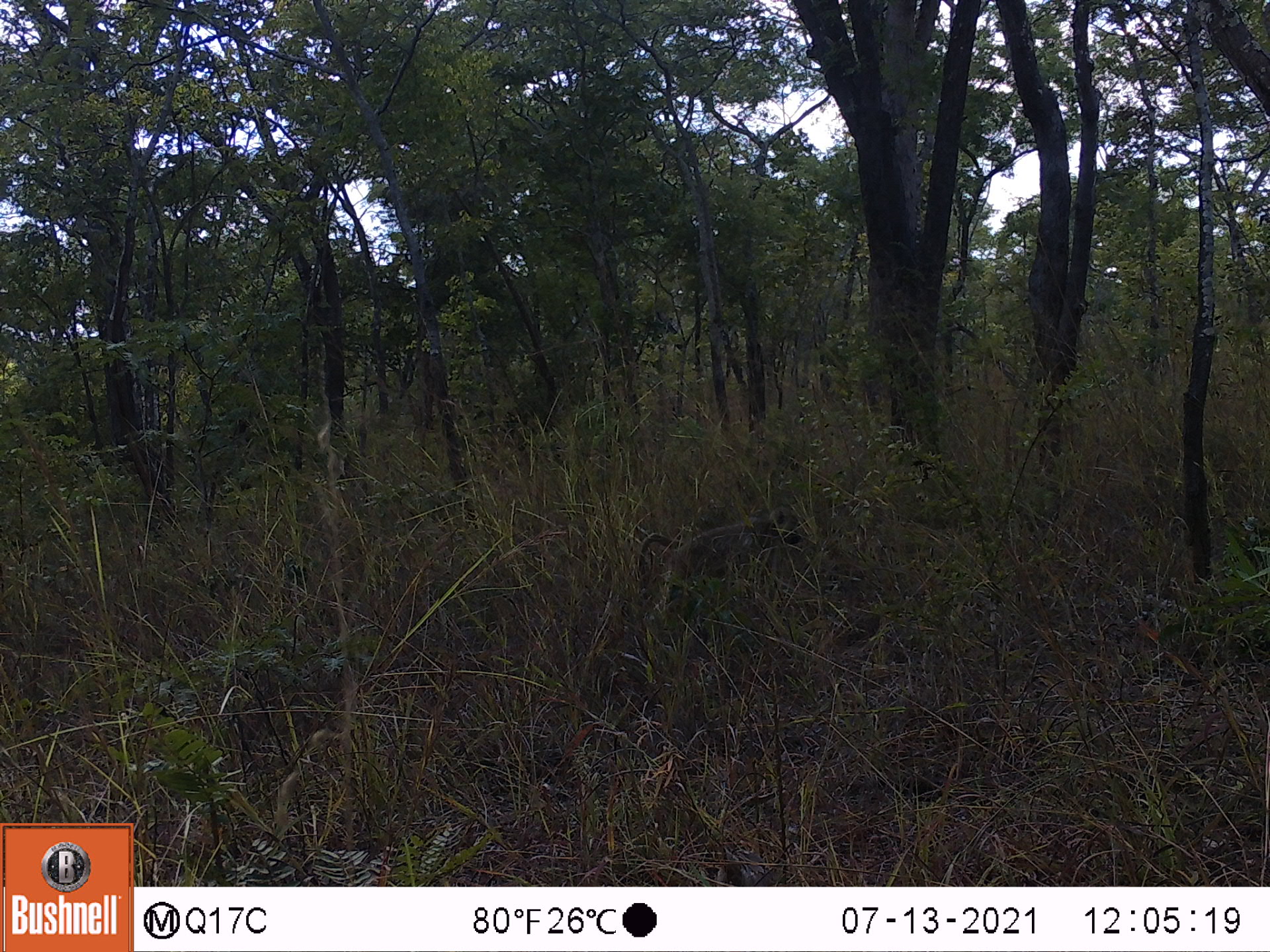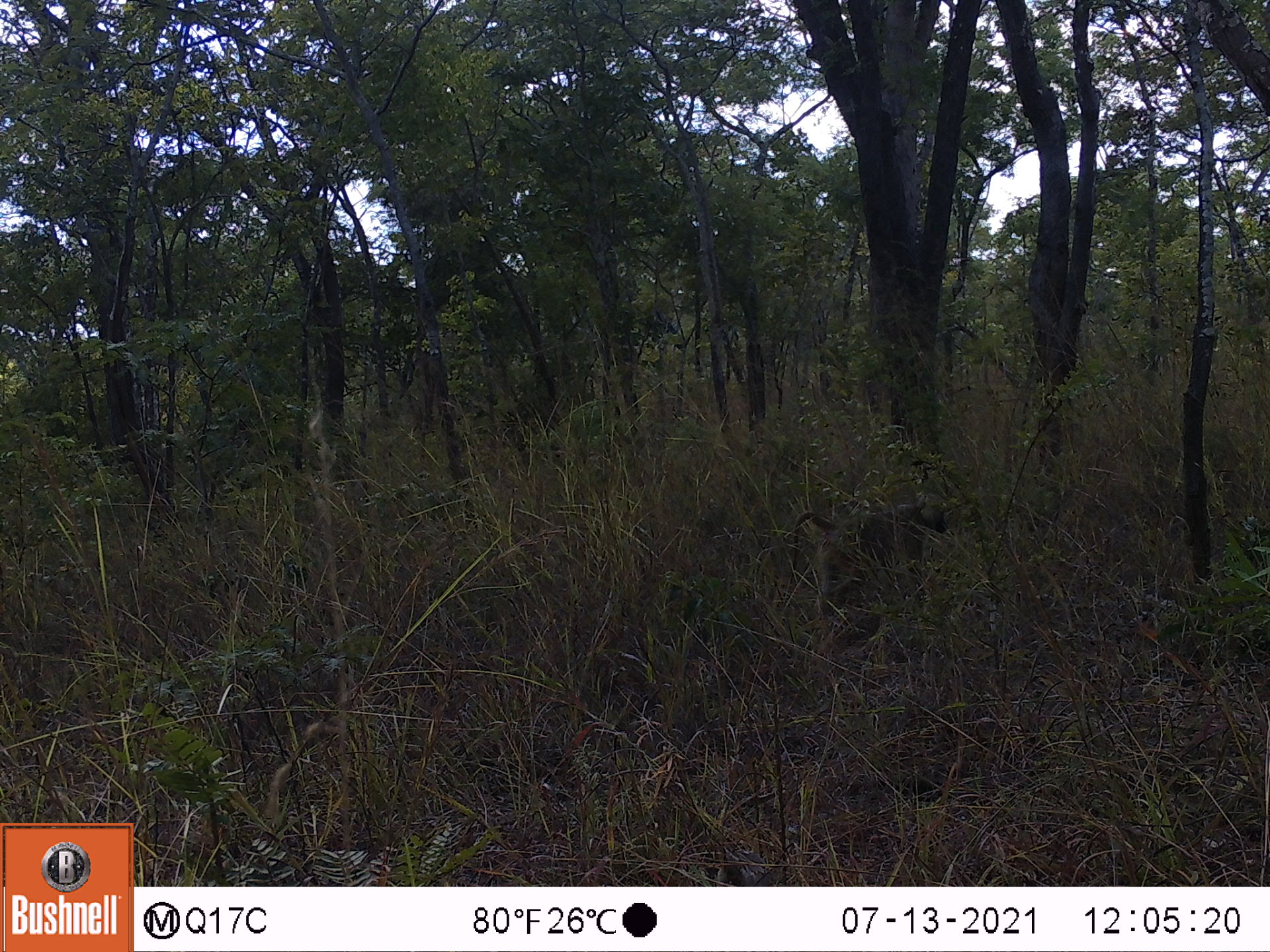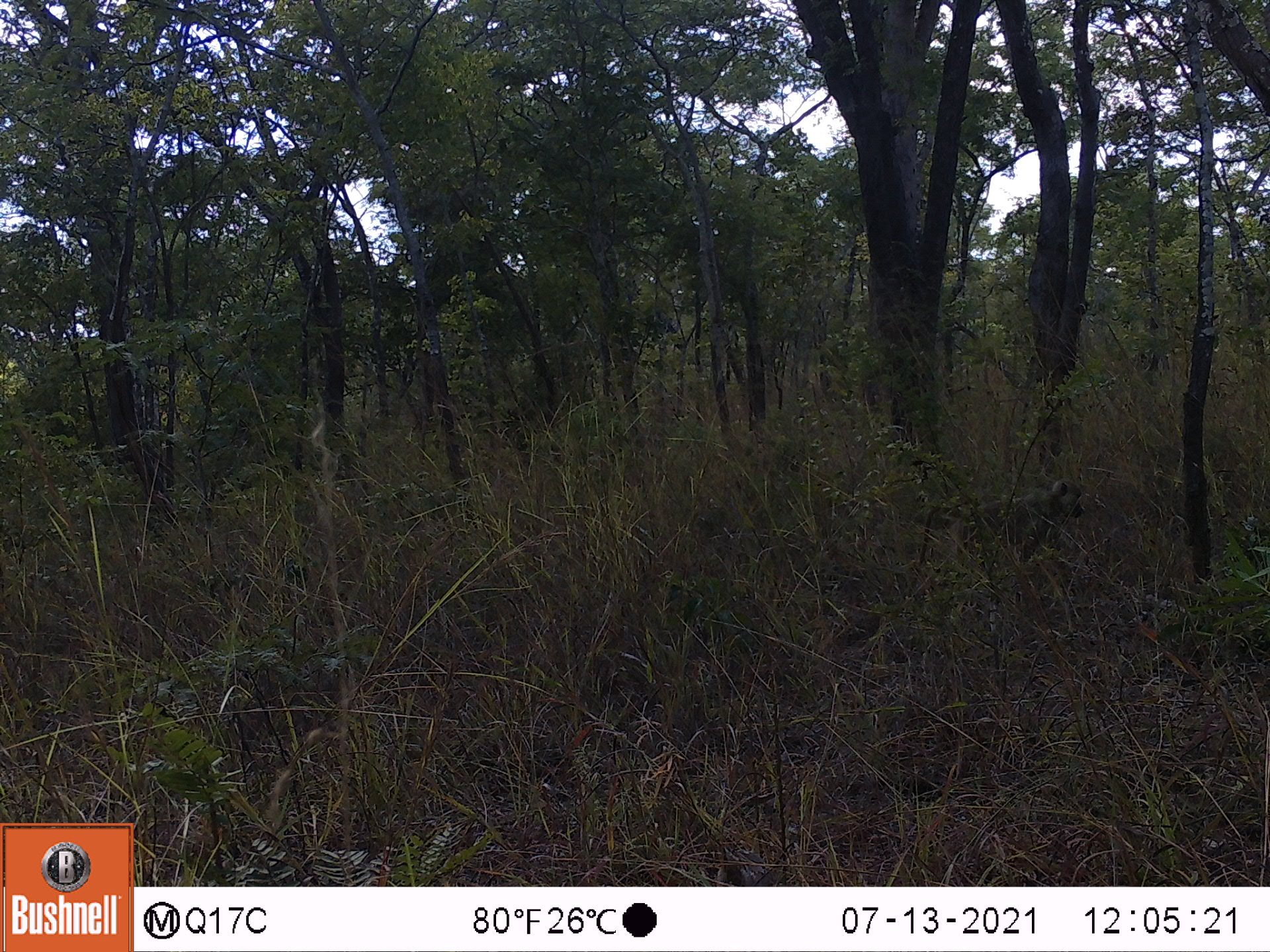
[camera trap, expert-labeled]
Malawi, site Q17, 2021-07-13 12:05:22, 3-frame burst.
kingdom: Animalia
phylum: Chordata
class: Mammalia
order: Primates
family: Cercopithecidae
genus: Papio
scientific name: Papio cynocephalus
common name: yellow baboon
Yellow baboon (Papio cynocephalus), count 1.